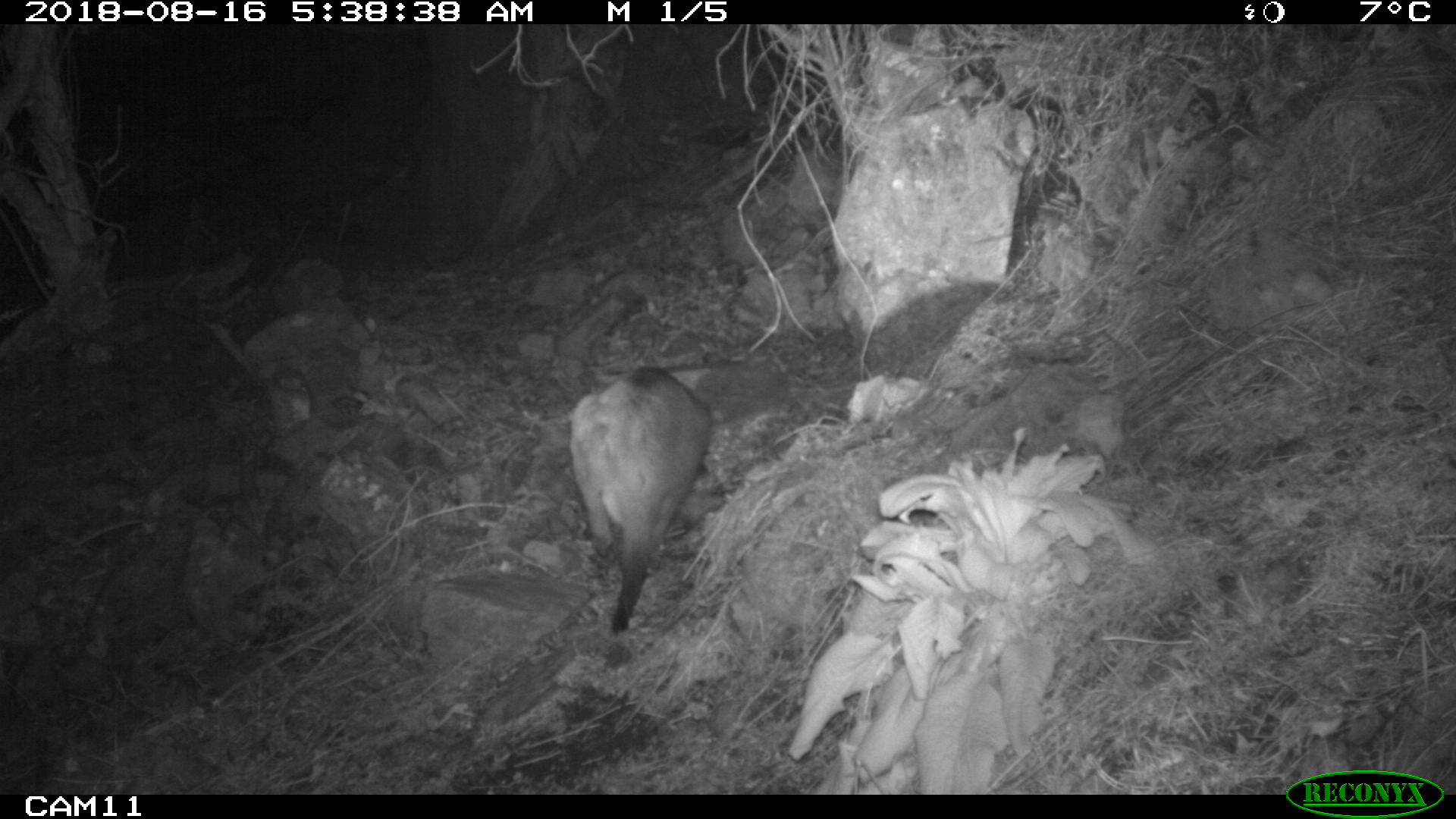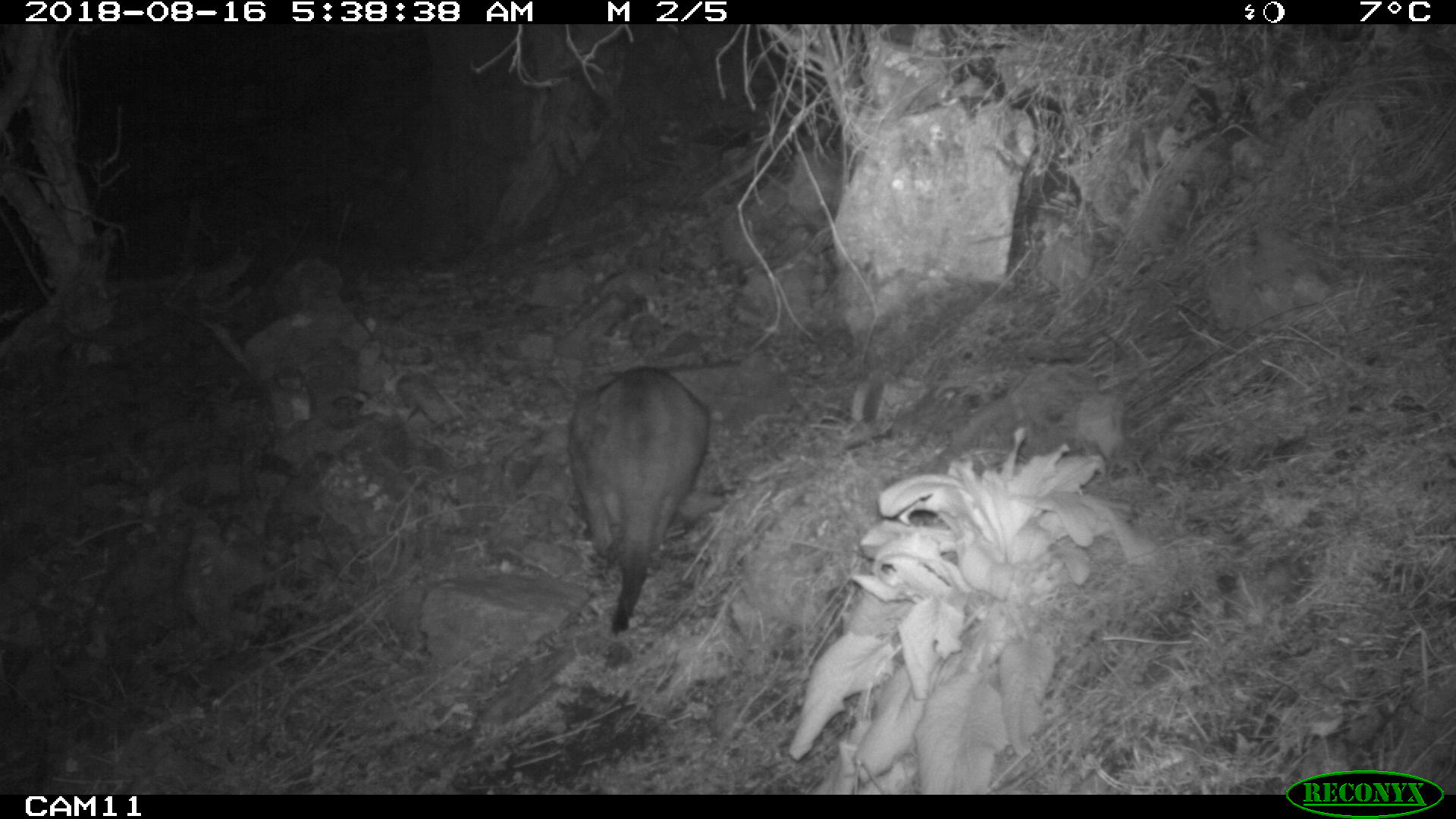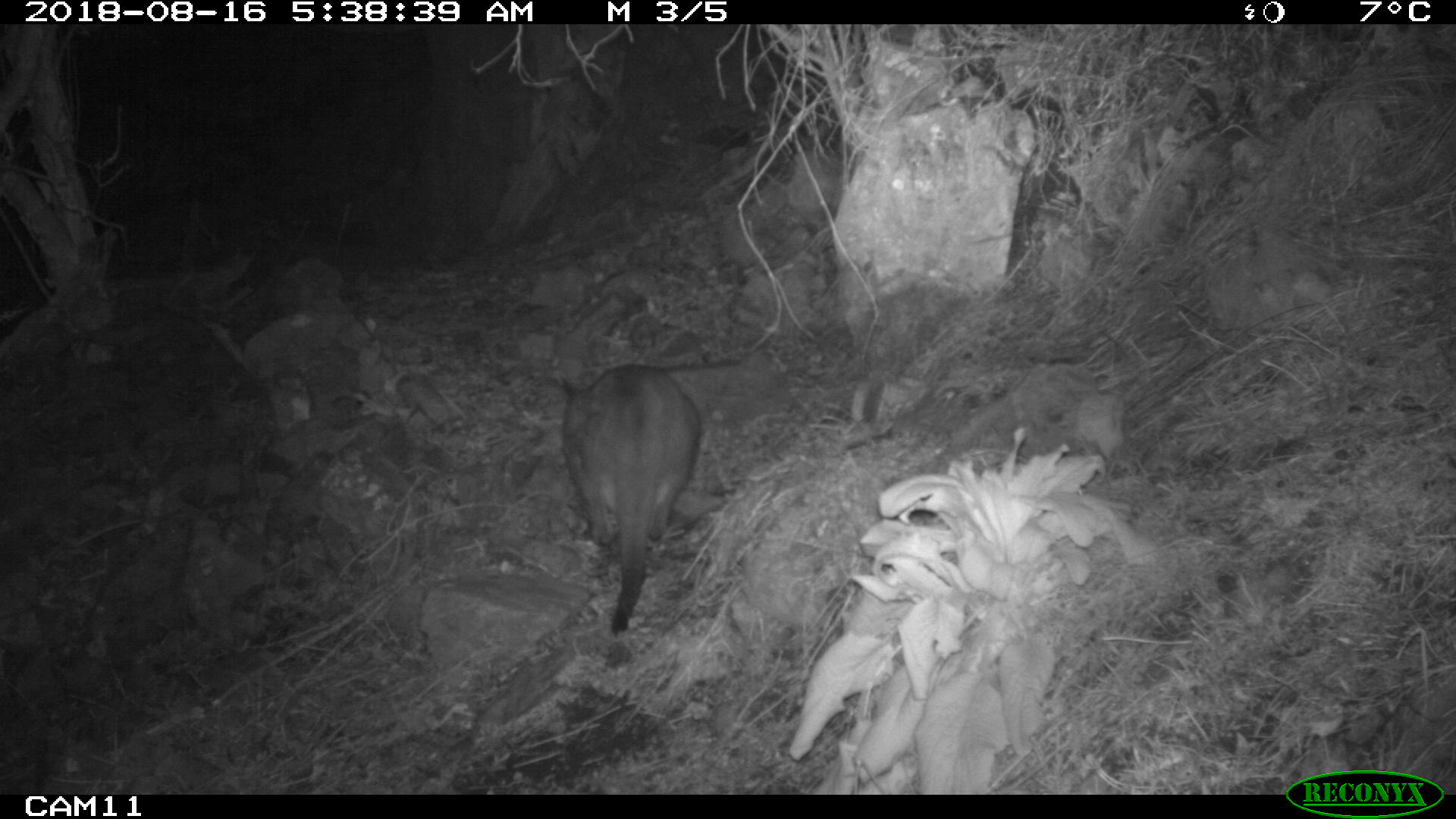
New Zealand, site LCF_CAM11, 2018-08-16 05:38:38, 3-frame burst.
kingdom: Animalia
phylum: Chordata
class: Mammalia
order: Diprotodontia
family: Macropodidae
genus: Notamacropus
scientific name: Notamacropus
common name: wallaby